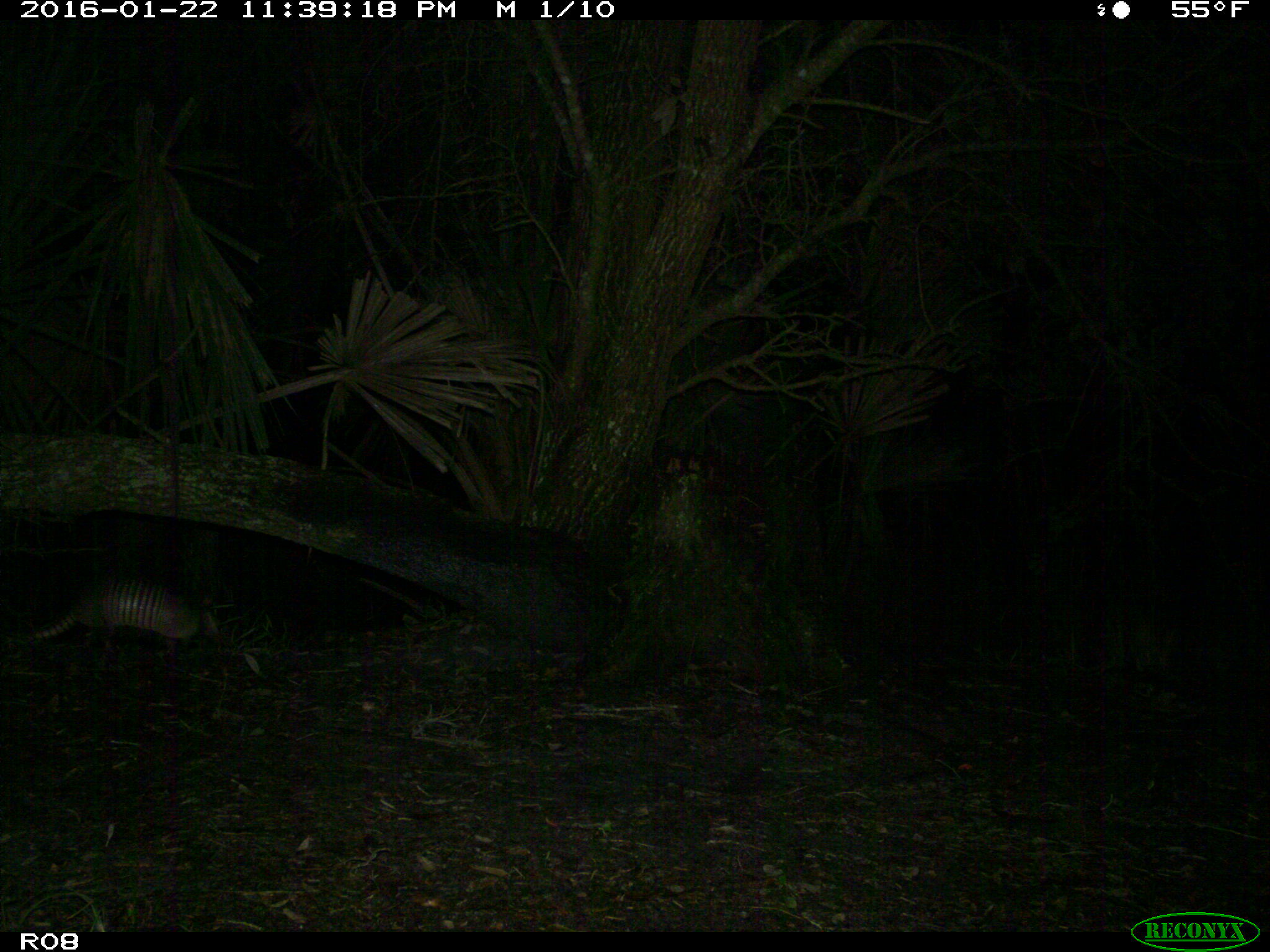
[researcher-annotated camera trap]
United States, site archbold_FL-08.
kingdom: Animalia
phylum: Chordata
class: Mammalia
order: Cingulata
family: Dasypodidae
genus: Dasypus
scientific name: Dasypus novemcinctus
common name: nine-banded armadillo